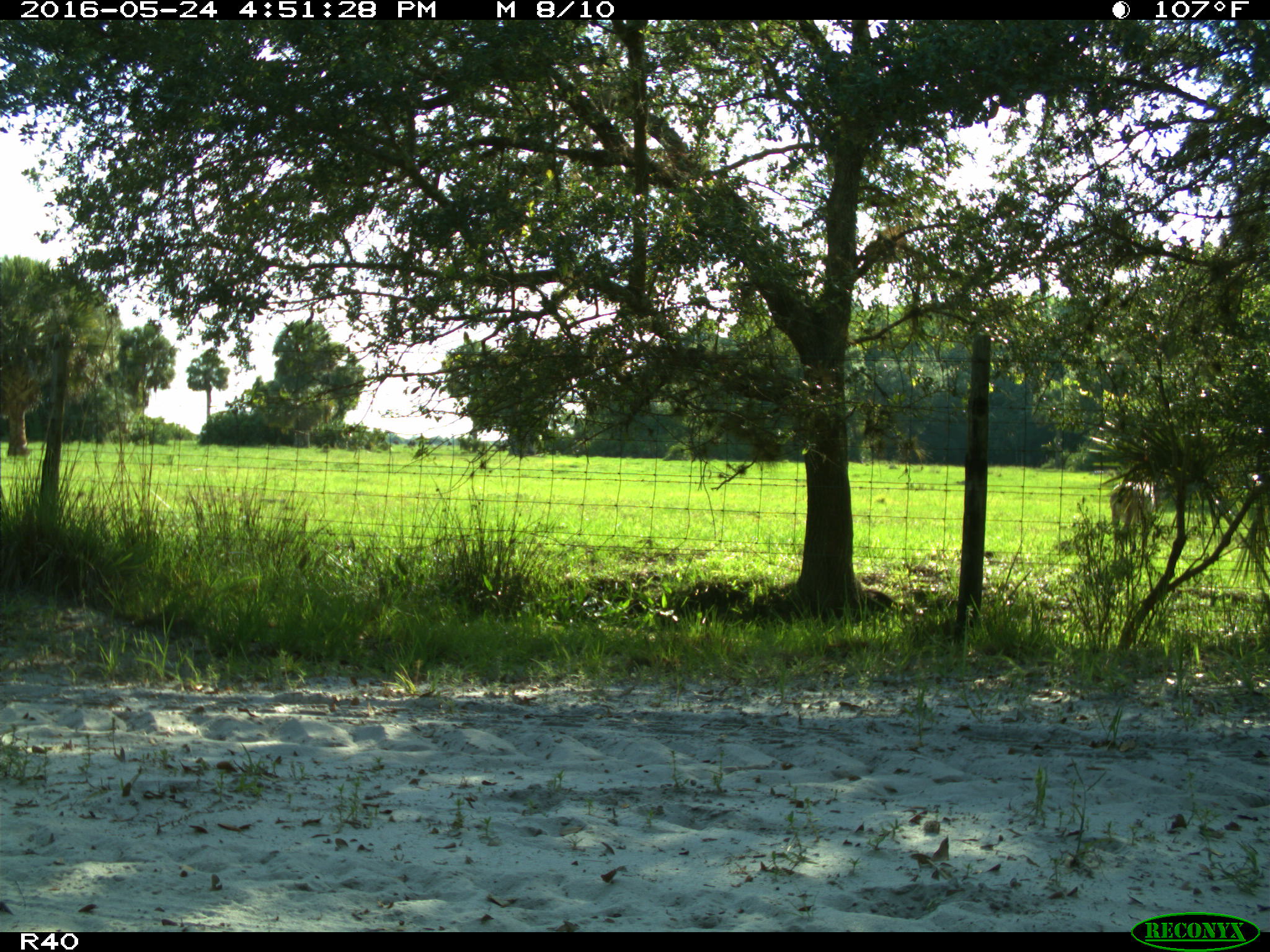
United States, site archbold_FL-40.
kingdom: Animalia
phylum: Chordata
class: Mammalia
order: Artiodactyla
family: Cervidae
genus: Odocoileus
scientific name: Odocoileus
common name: deer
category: unidentified deer